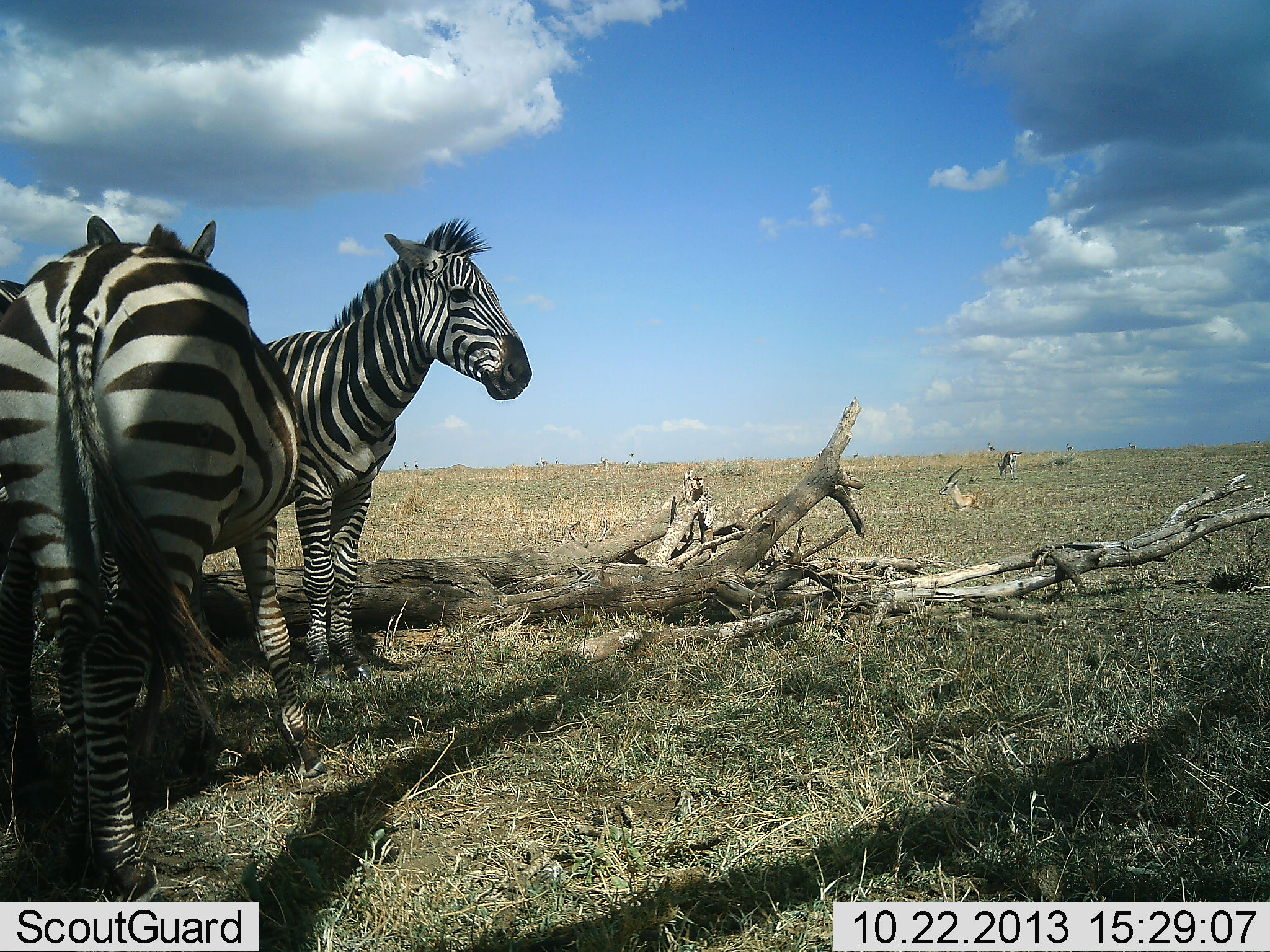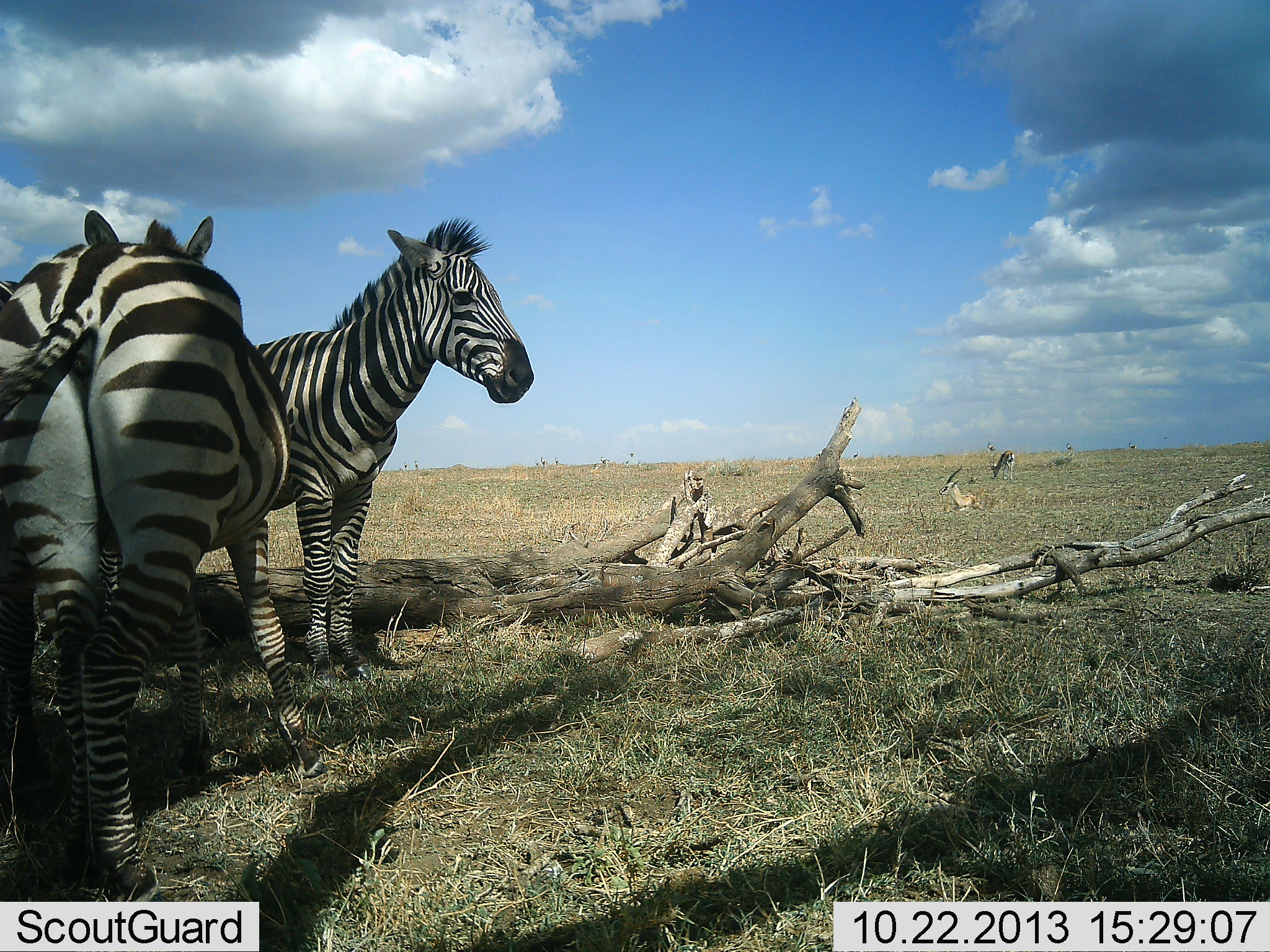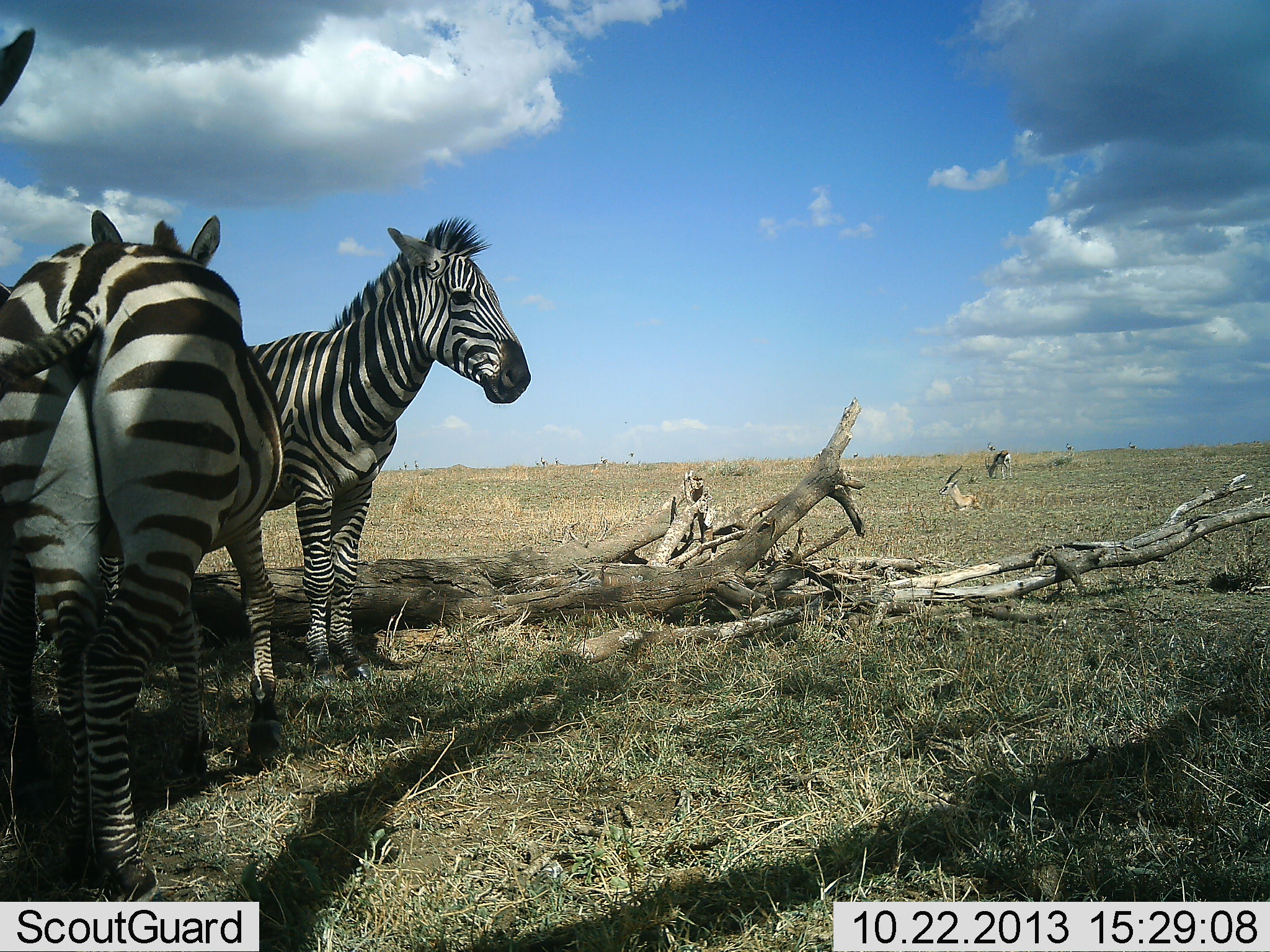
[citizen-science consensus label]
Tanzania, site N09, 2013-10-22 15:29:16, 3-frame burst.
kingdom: Animalia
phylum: Chordata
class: Mammalia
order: Perissodactyla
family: Equidae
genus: Equus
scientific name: Equus quagga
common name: plains zebra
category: zebra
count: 3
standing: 87%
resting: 18%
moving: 5%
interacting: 5%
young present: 0%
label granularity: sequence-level